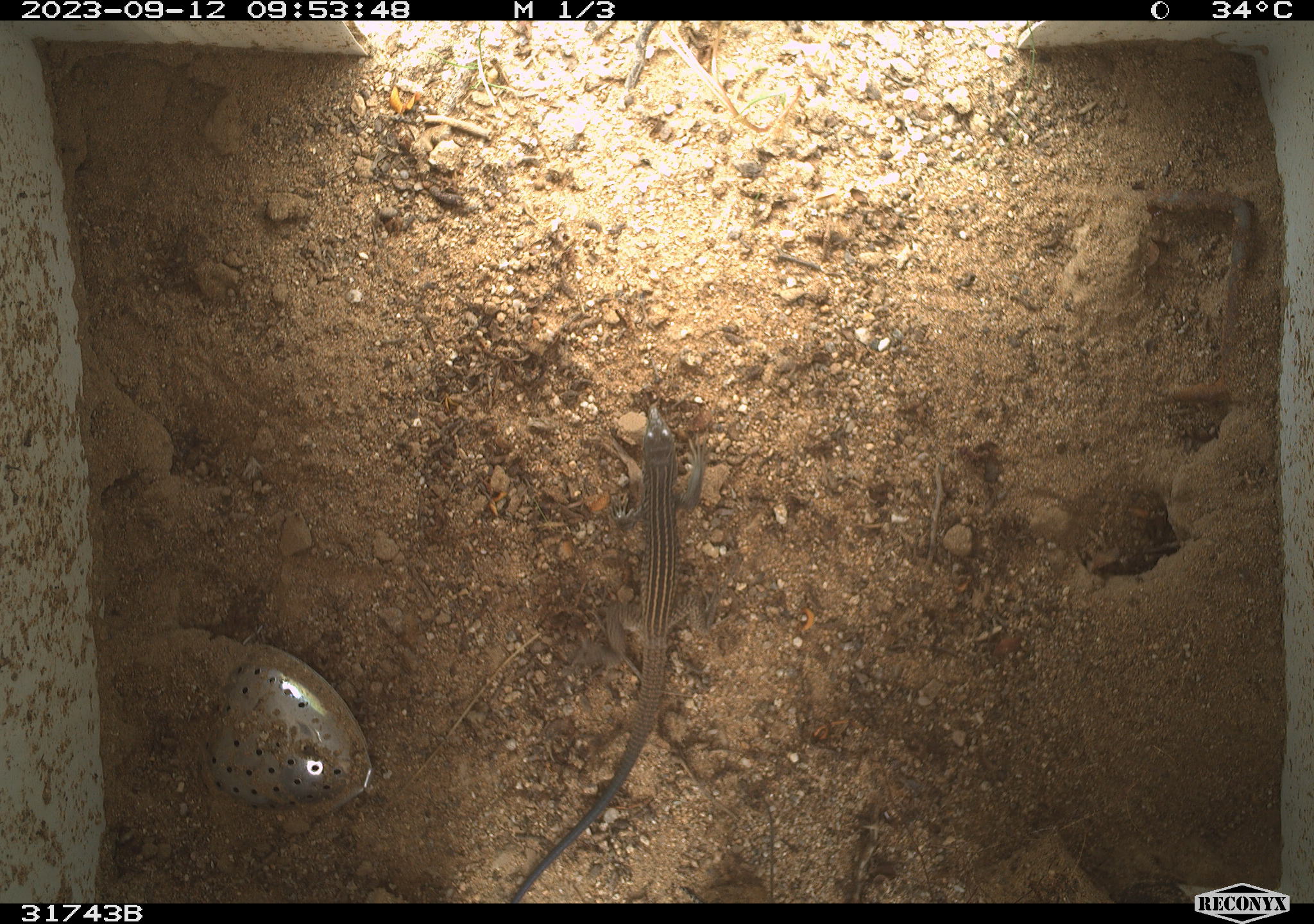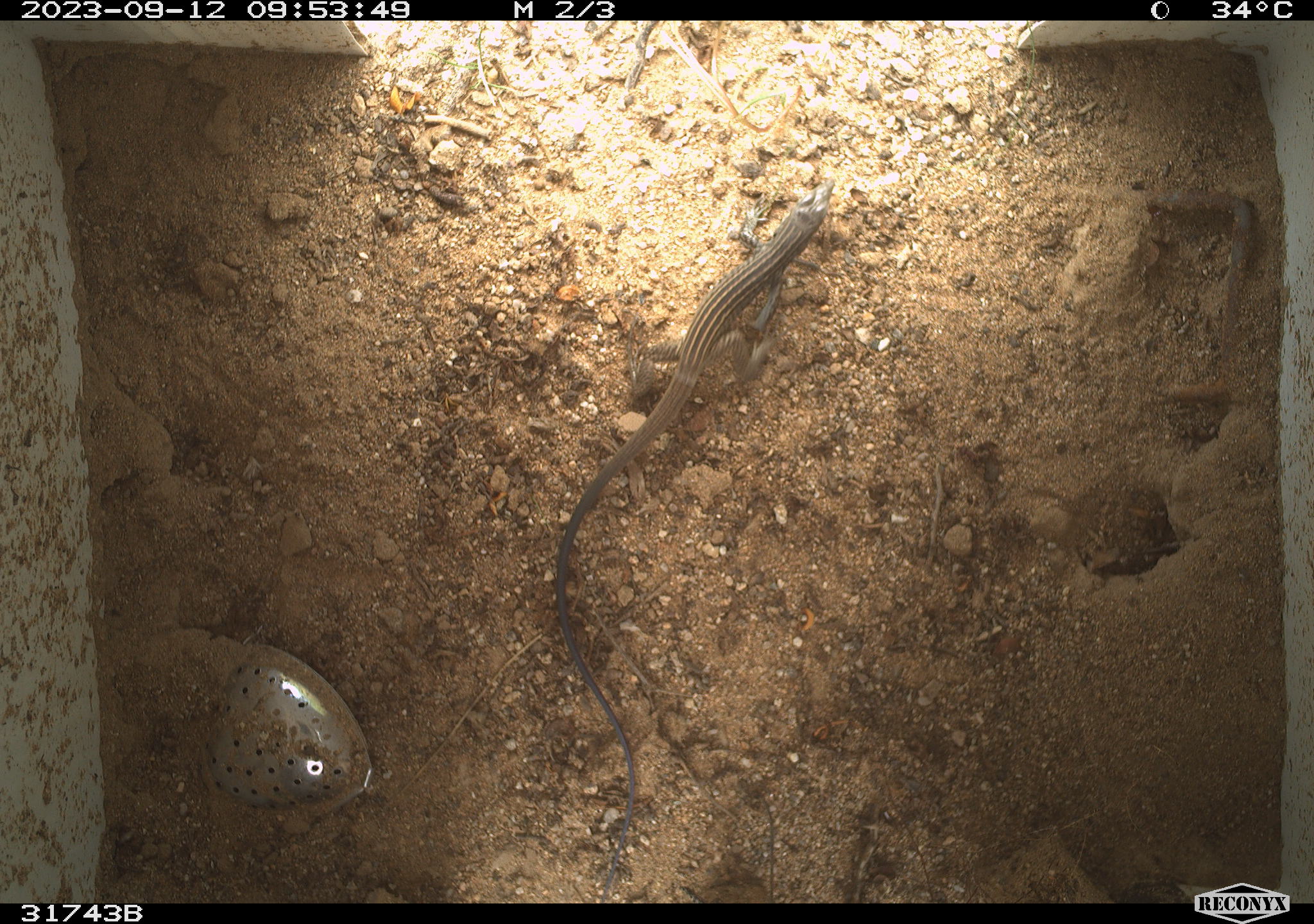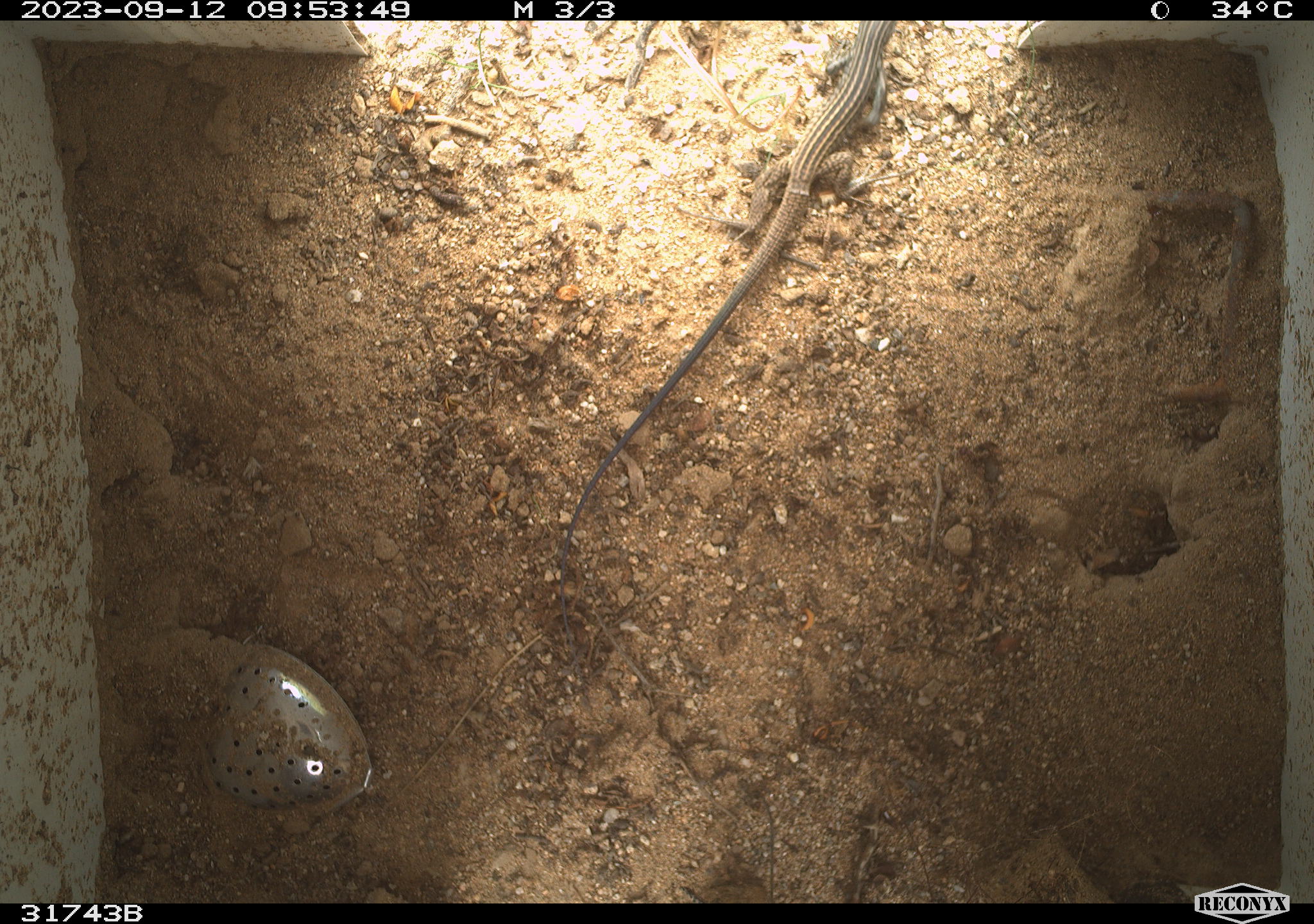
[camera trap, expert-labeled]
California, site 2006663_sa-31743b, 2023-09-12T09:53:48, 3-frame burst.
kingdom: Animalia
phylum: Chordata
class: Reptilia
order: Squamata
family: Teiidae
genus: Aspidoscelis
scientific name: Aspidoscelis tigris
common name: western whiptail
Western whiptail (Aspidoscelis tigris).